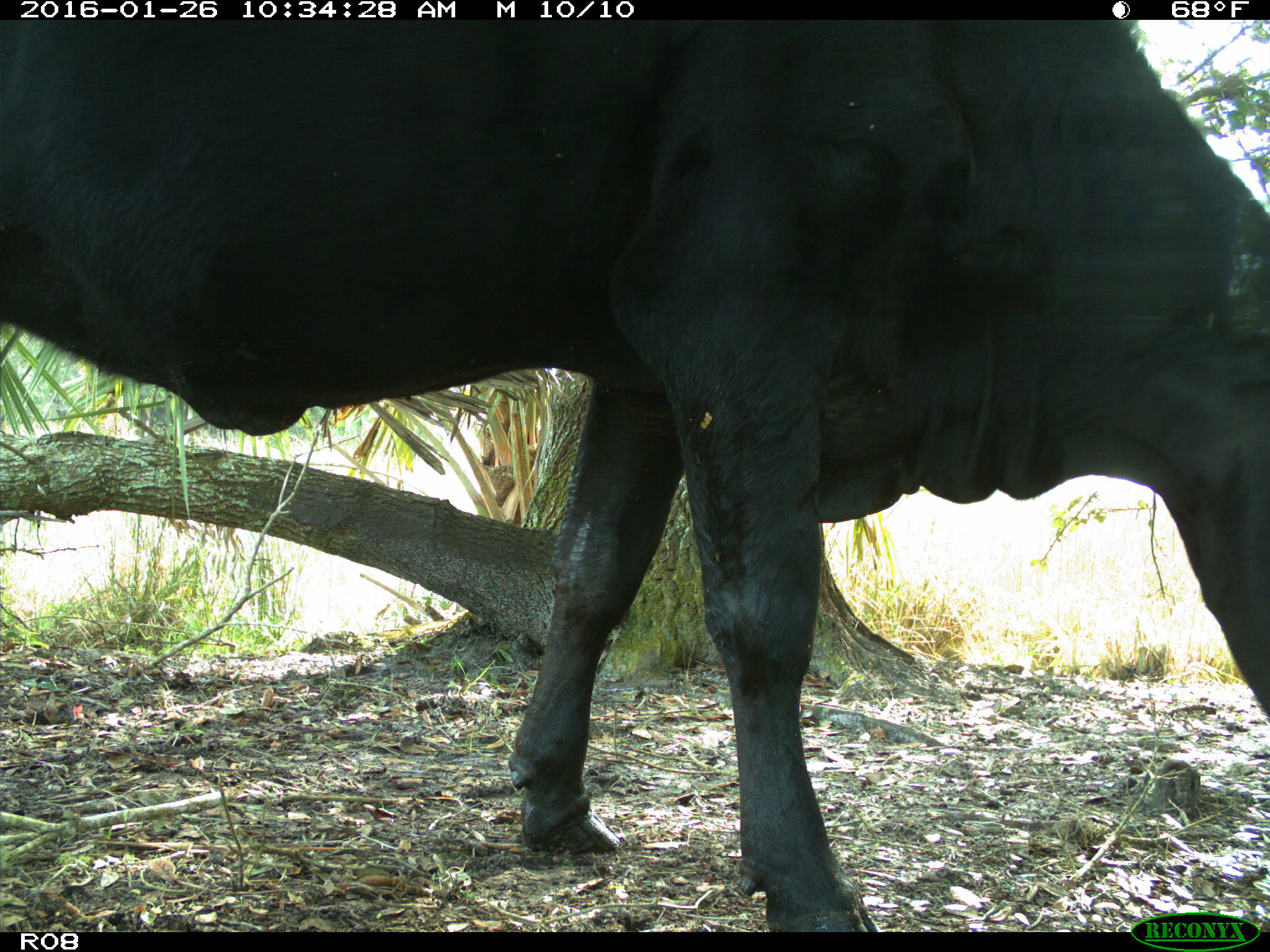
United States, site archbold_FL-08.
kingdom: Animalia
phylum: Chordata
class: Mammalia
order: Artiodactyla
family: Bovidae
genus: Bos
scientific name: Bos taurus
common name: domestic cow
Bos taurus (domestic cow).